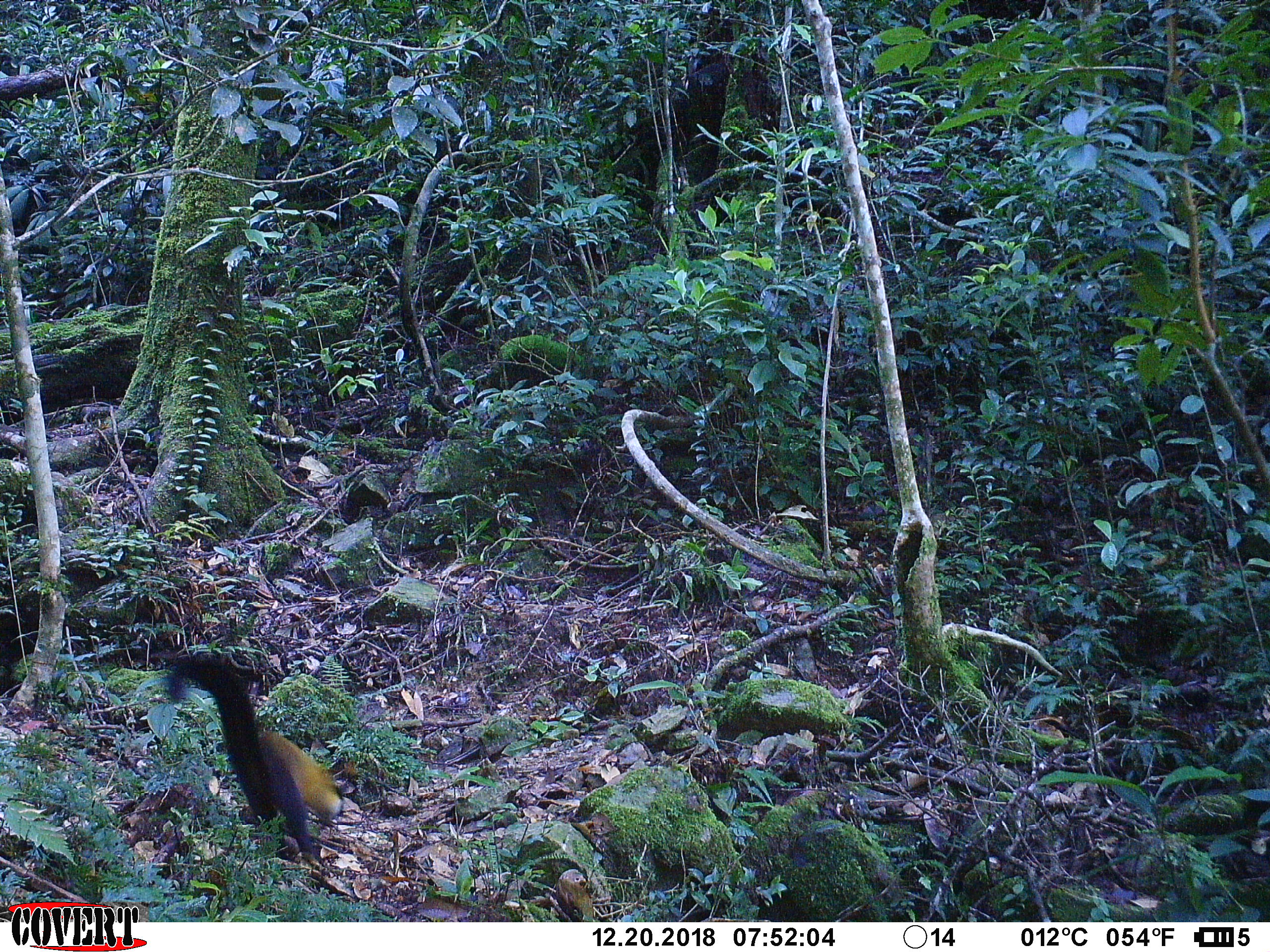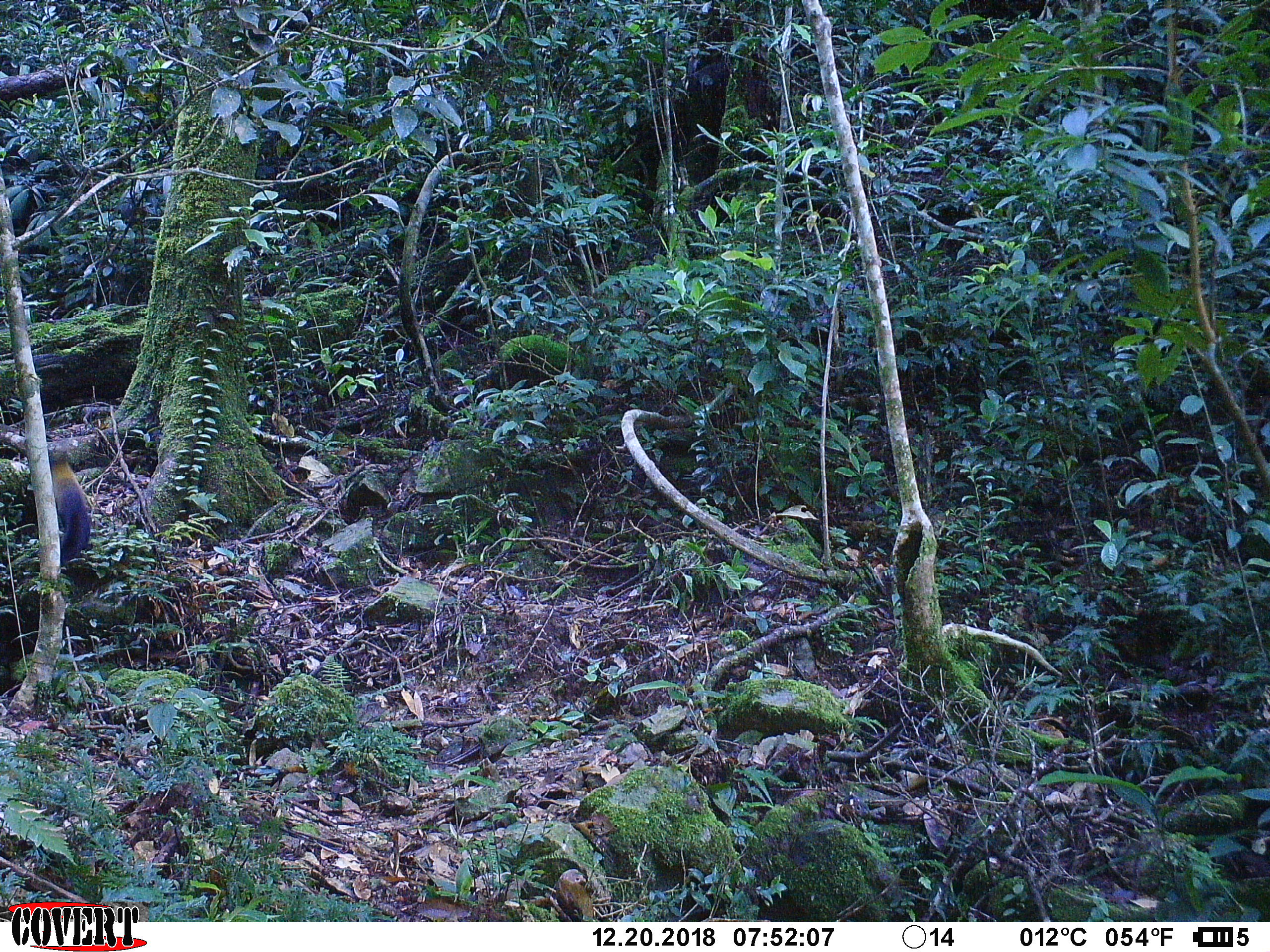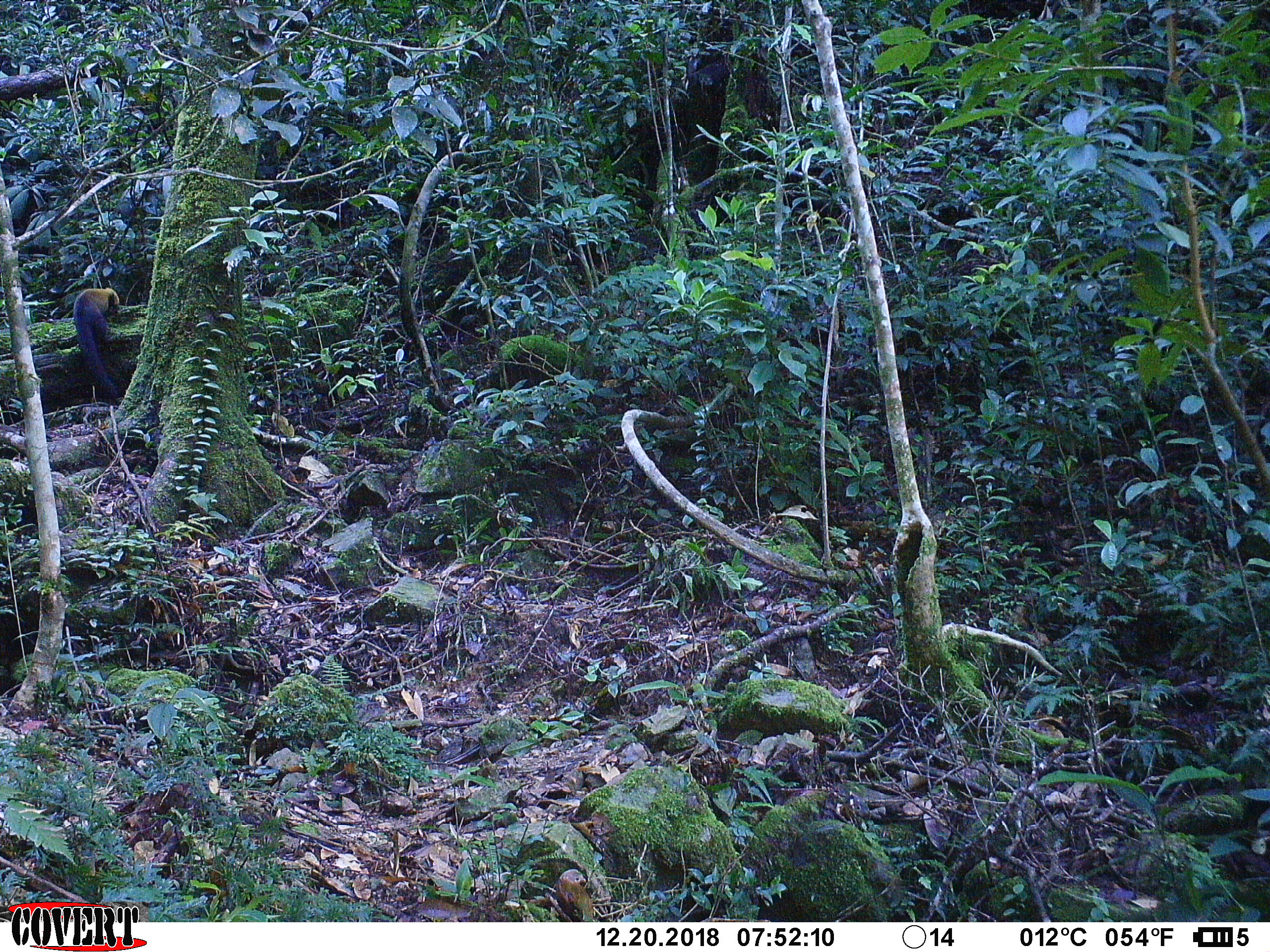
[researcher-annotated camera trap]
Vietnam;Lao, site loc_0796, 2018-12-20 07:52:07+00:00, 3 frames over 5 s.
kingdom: Animalia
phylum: Chordata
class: Mammalia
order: Carnivora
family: Mustelidae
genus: Martes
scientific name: Martes flavigula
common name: yellow-throated marten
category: yellow throated marten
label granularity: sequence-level